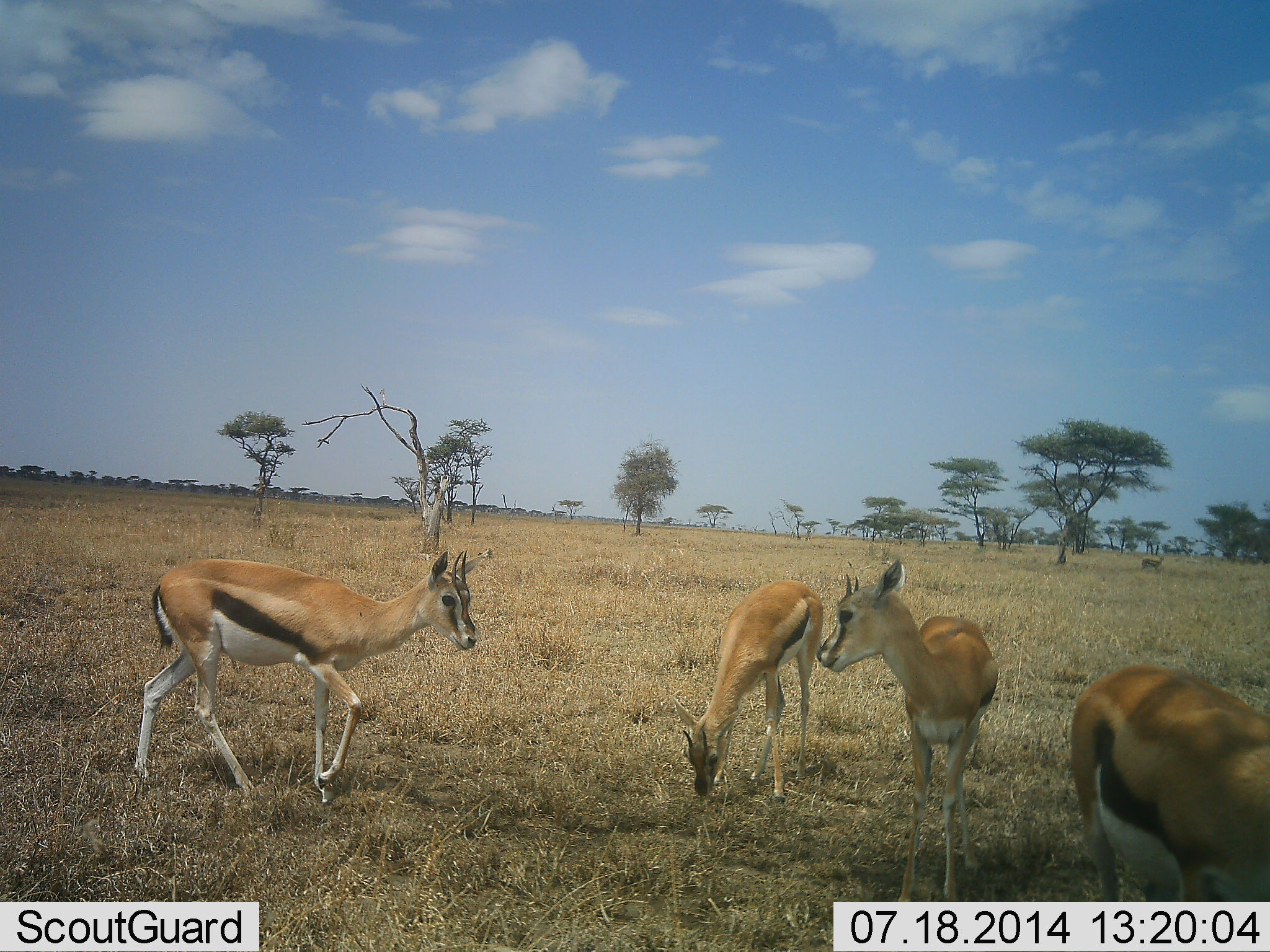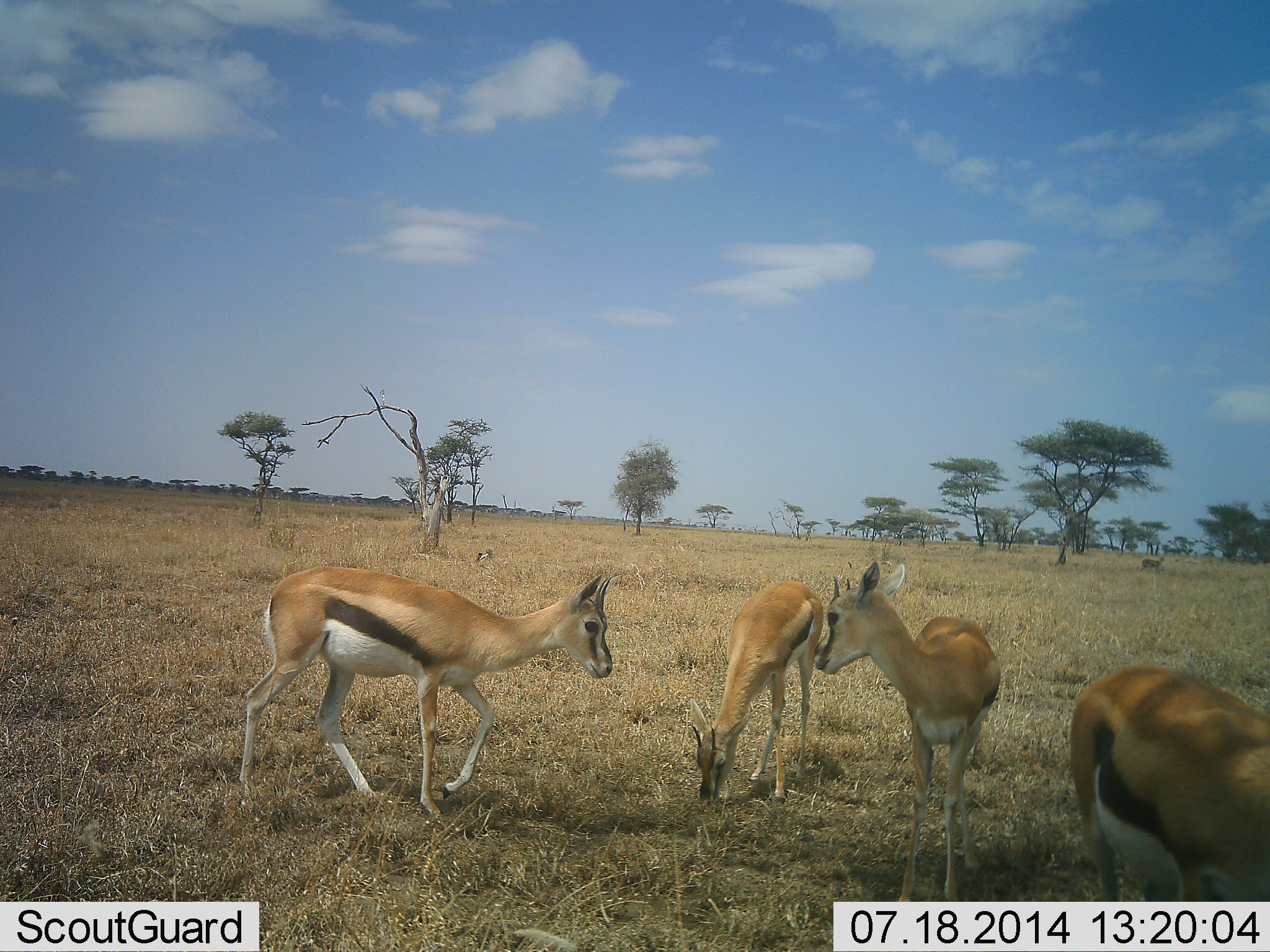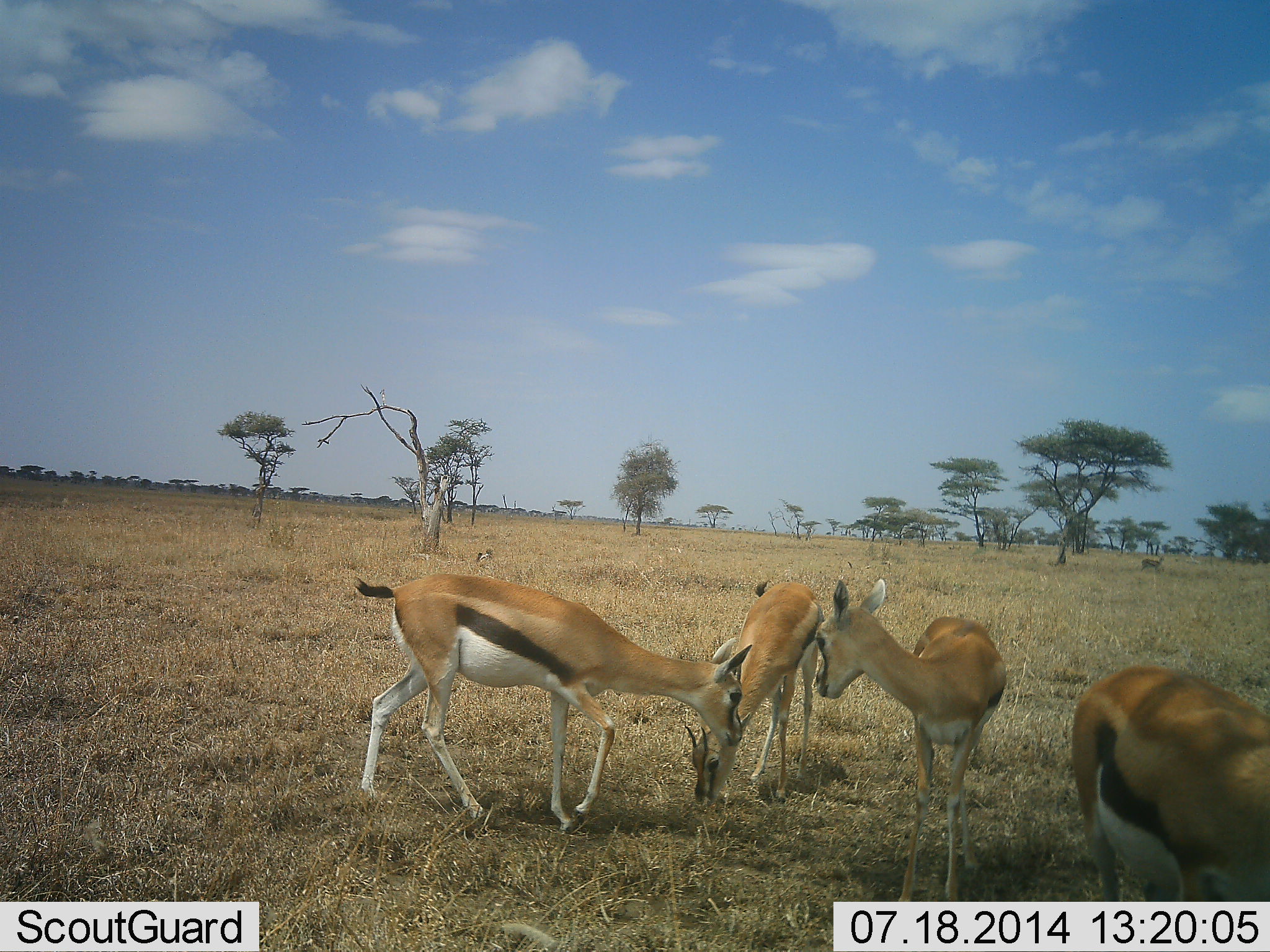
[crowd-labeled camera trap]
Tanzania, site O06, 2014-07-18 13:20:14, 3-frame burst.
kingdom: Animalia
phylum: Chordata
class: Mammalia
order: Artiodactyla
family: Bovidae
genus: Eudorcas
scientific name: Eudorcas thomsonii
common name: thomson's gazelle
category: gazellethomsons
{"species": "gazellethomsons (thomson's gazelle) (Eudorcas thomsonii)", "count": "4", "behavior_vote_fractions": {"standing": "80%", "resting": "10%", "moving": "70%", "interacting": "30%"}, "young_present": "30%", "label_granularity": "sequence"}